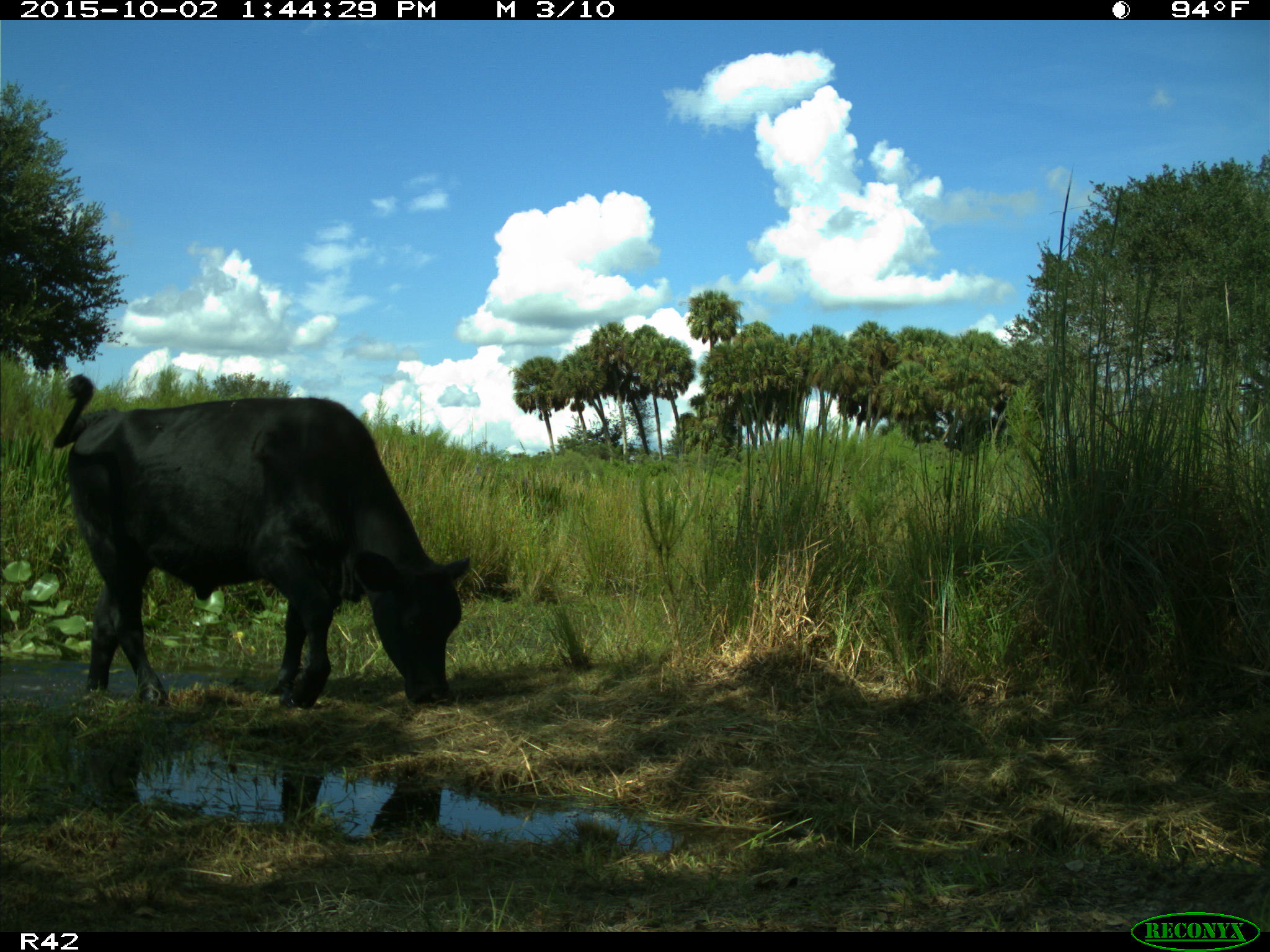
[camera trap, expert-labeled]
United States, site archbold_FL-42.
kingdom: Animalia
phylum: Chordata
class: Mammalia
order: Artiodactyla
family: Bovidae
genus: Bos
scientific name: Bos taurus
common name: domestic cow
Bos taurus (domestic cow).